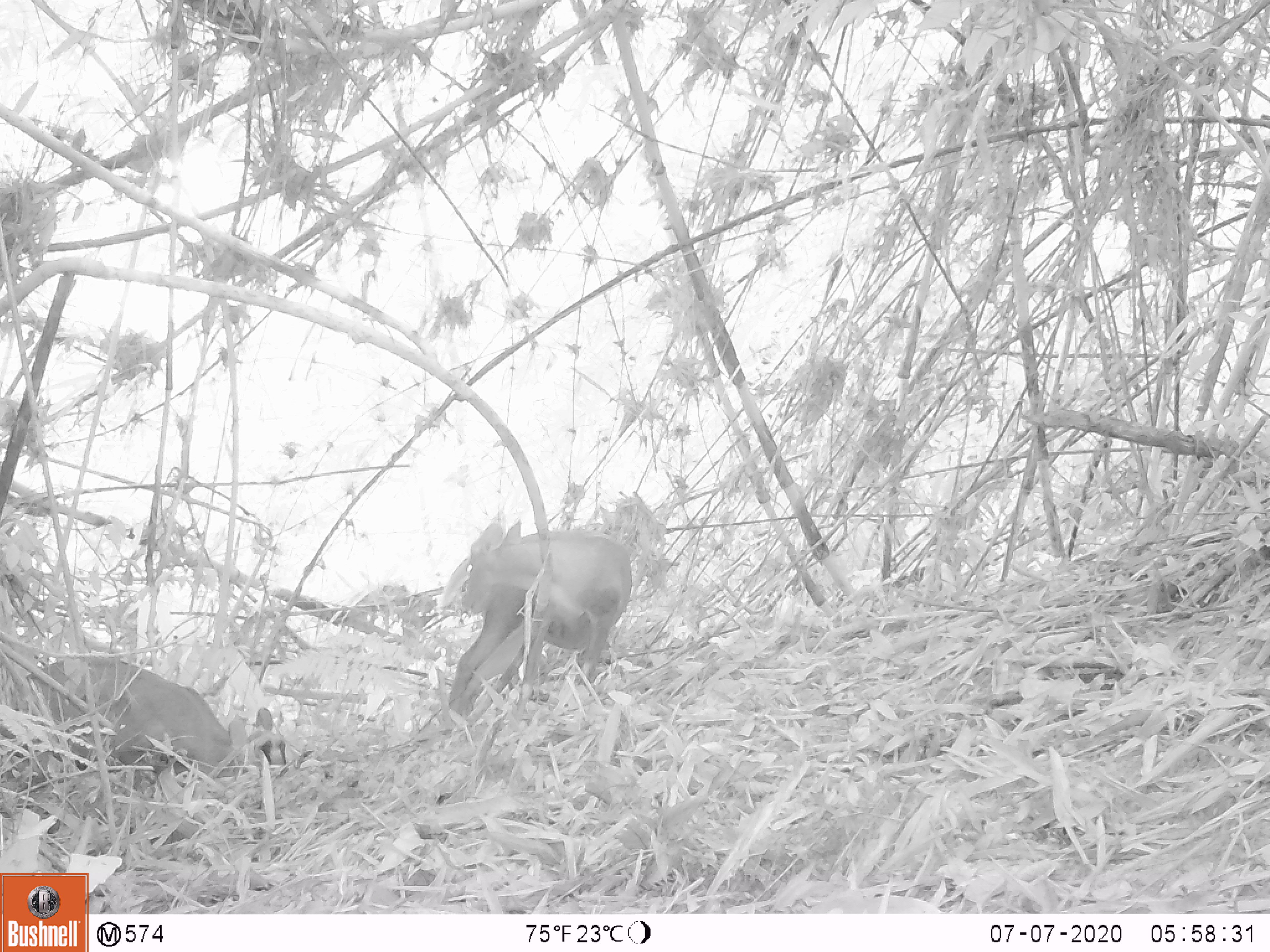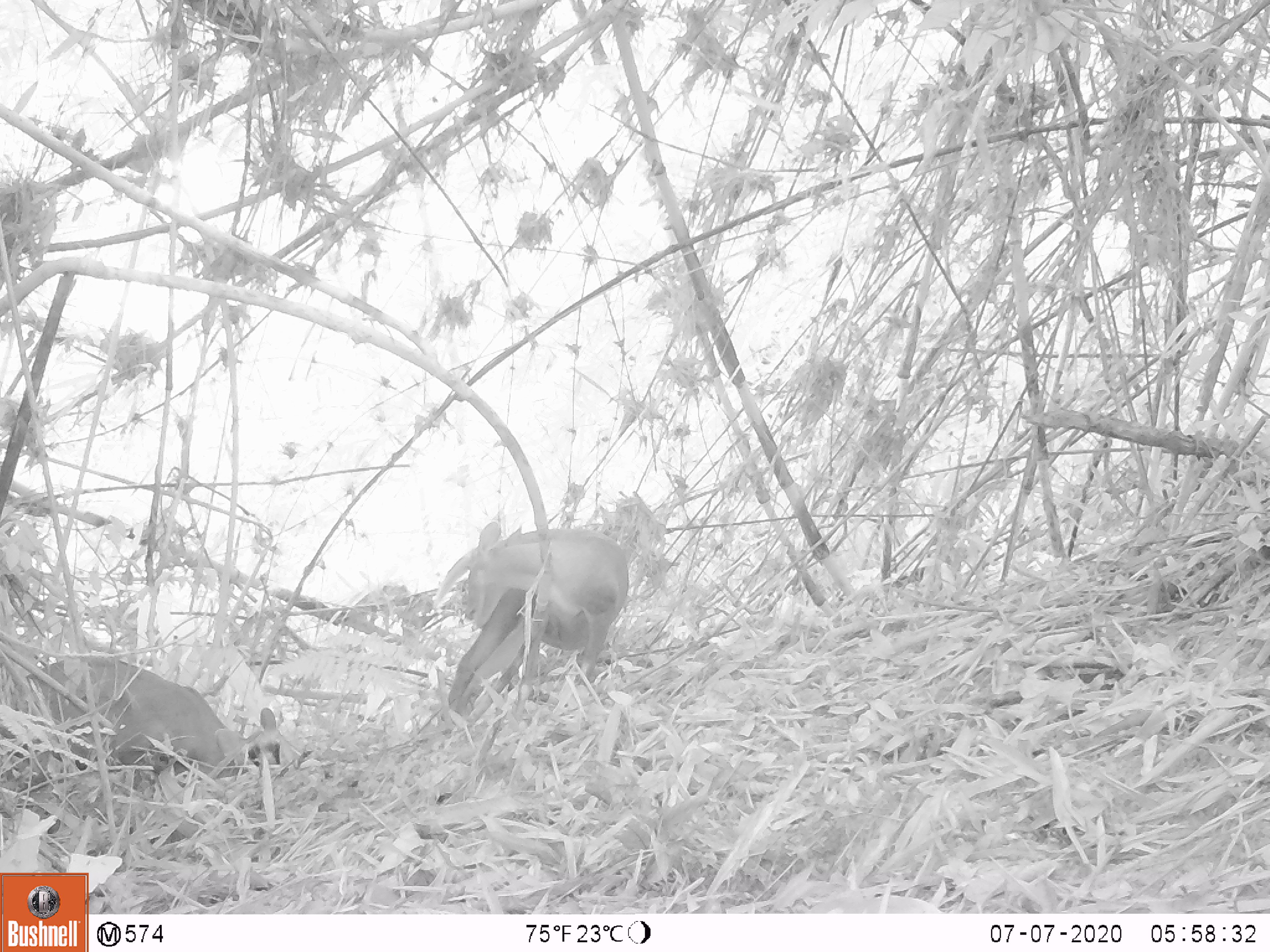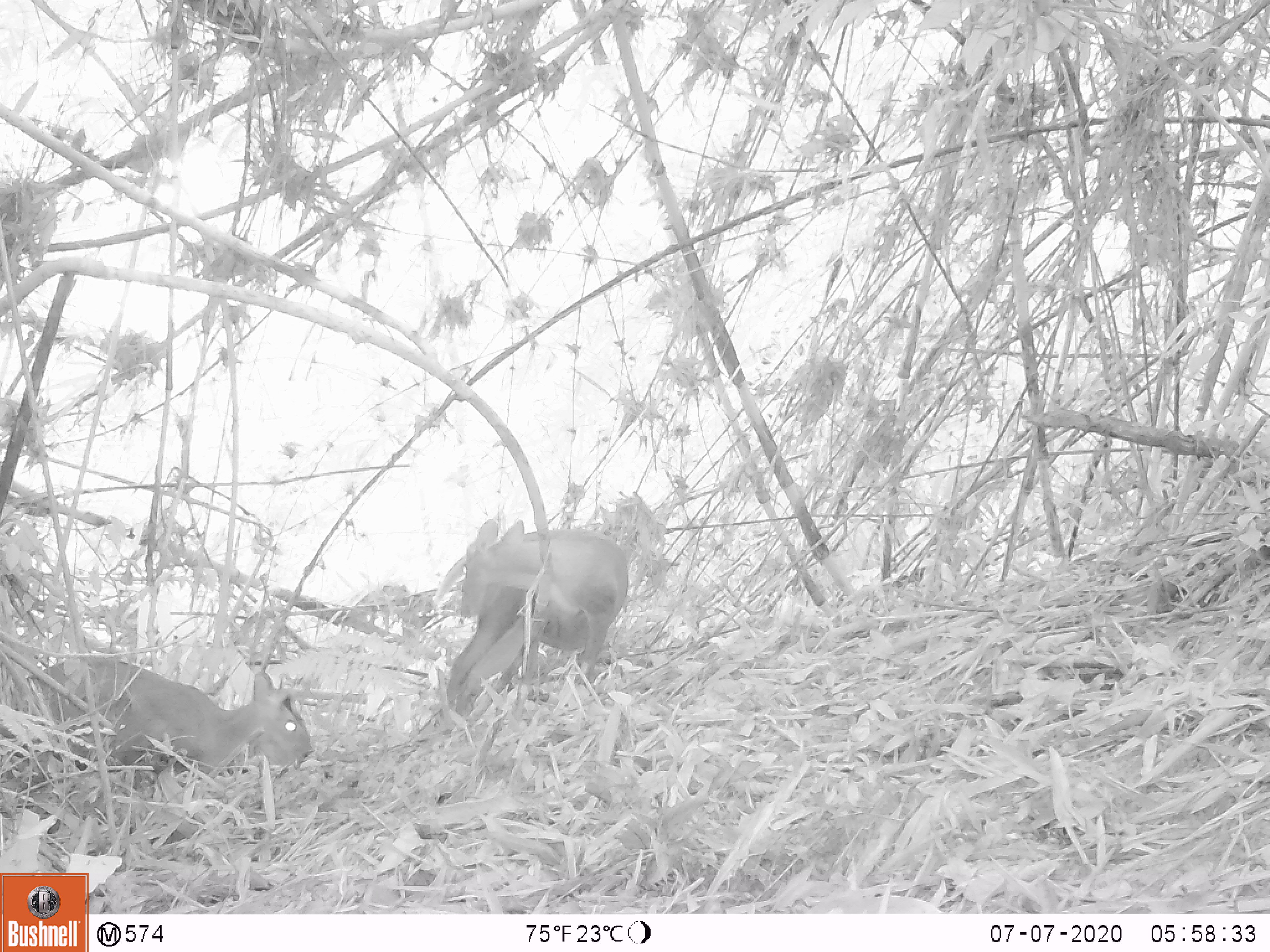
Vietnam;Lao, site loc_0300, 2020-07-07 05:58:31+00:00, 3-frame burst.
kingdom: Animalia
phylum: Chordata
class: Mammalia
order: Artiodactyla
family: Cervidae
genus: Muntiacus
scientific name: Muntiacus rooseveltorum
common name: roosevelt's muntjac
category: roosevelts muntjac group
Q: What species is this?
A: Roosevelts muntjac group (roosevelt's muntjac) (Muntiacus rooseveltorum).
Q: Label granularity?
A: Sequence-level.